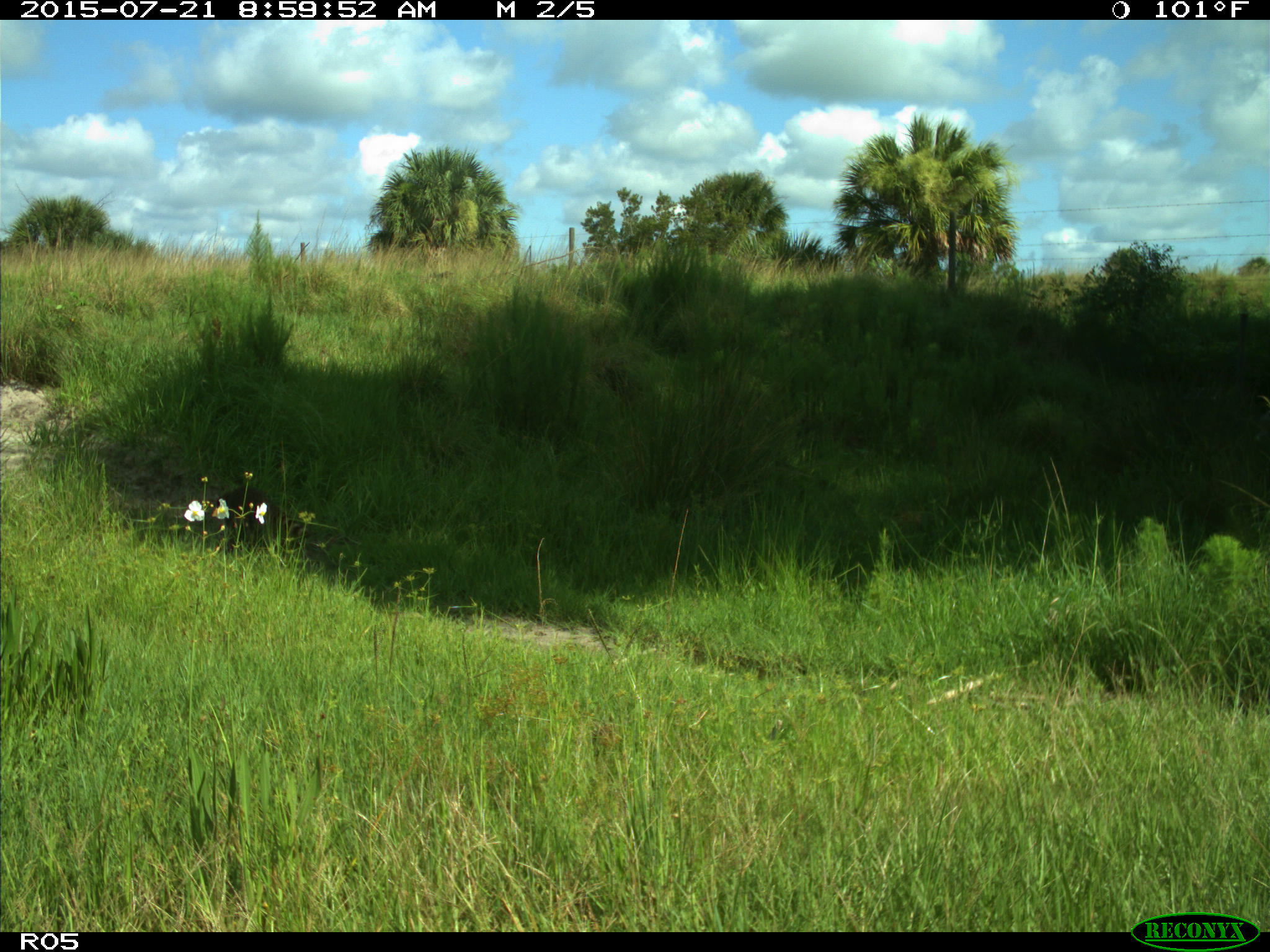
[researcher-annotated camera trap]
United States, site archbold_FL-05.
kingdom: Animalia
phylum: Chordata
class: Mammalia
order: Carnivora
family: Procyonidae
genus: Procyon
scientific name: Procyon lotor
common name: common raccoon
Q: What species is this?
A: Procyon lotor (common raccoon).